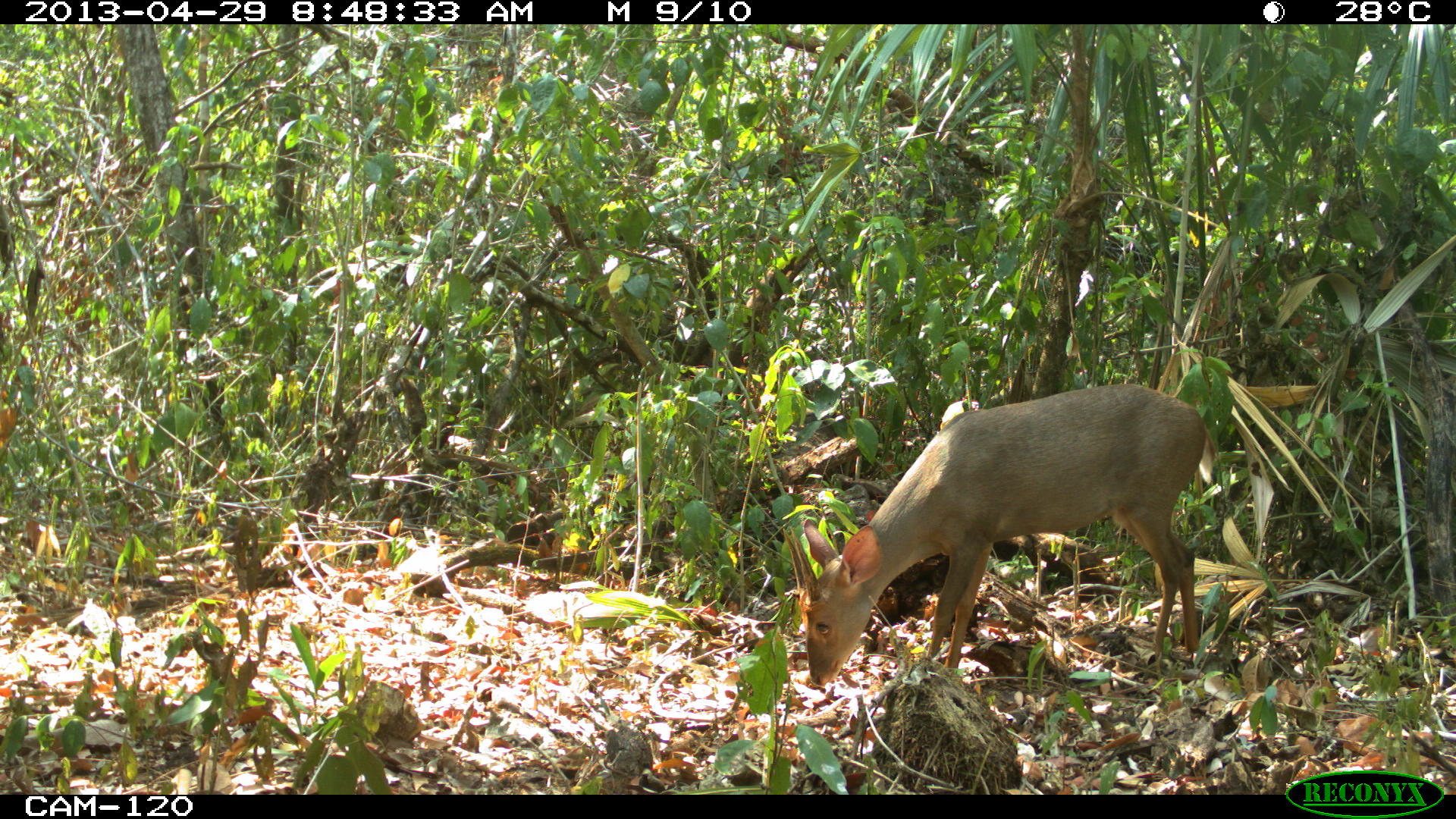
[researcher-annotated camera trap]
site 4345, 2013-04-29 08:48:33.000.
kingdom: Animalia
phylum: Chordata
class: Mammalia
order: Artiodactyla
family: Cervidae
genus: Odocoileus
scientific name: Odocoileus pandora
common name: yucatán brown brocket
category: mazama pandora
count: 1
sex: male